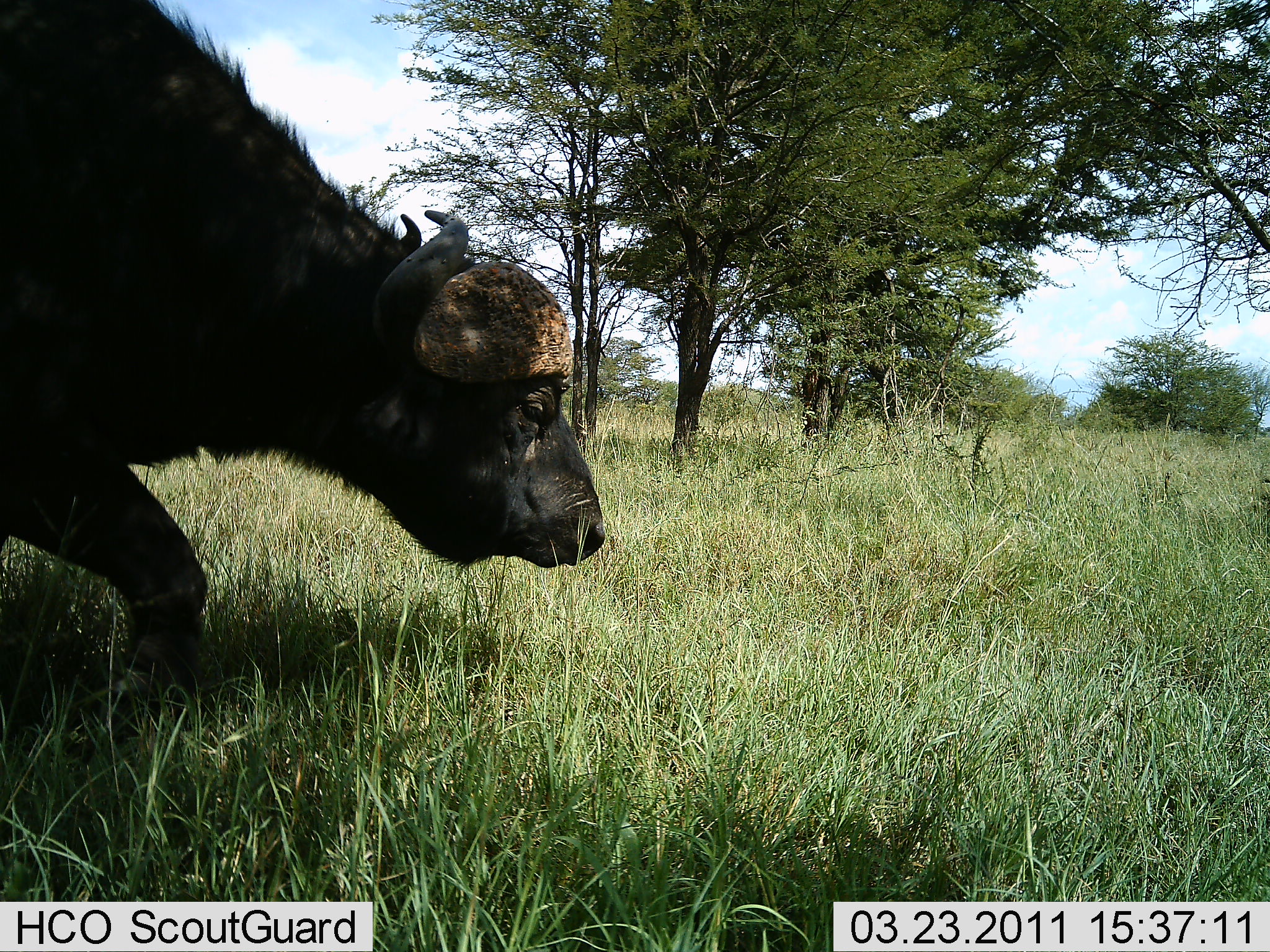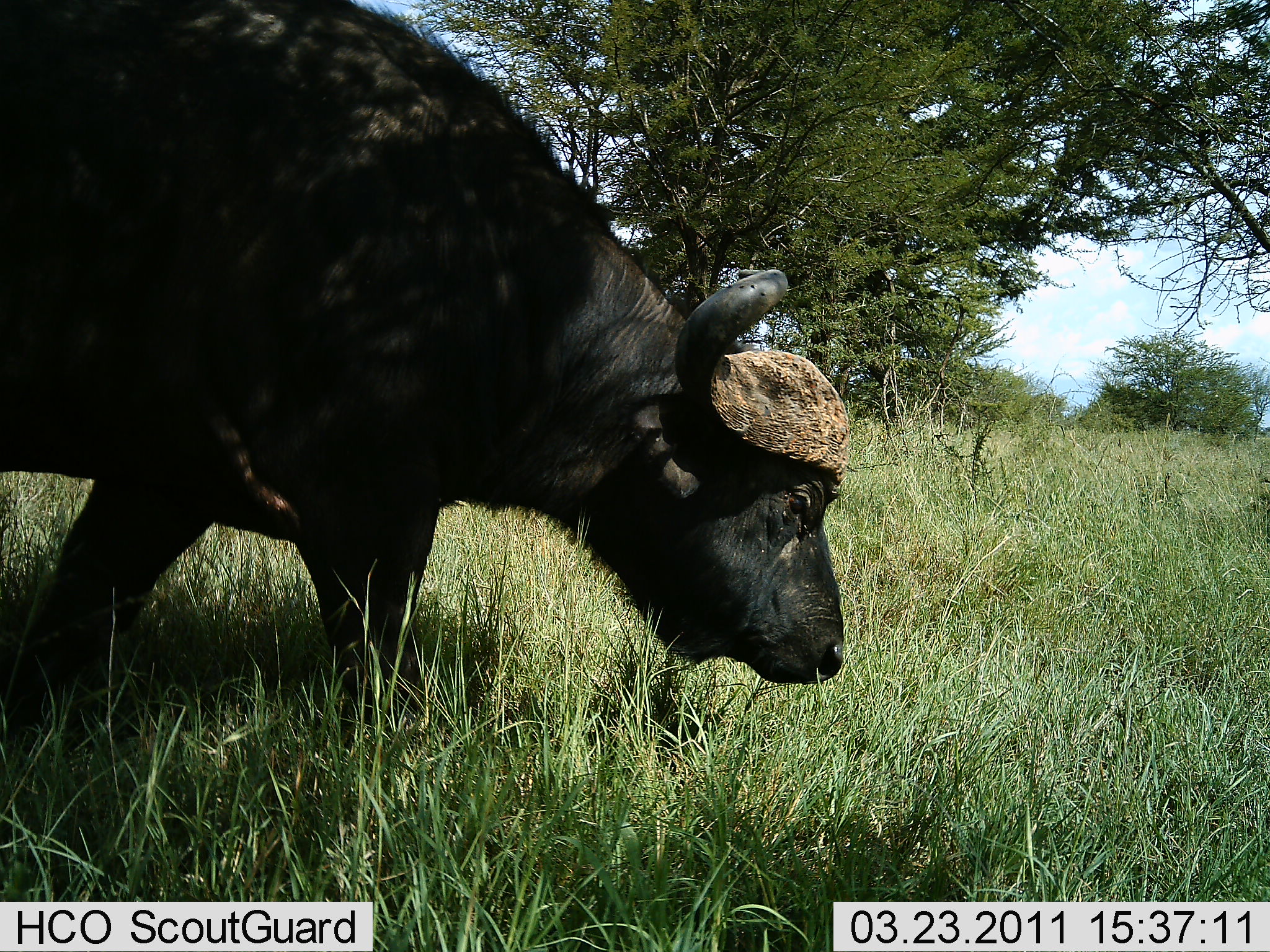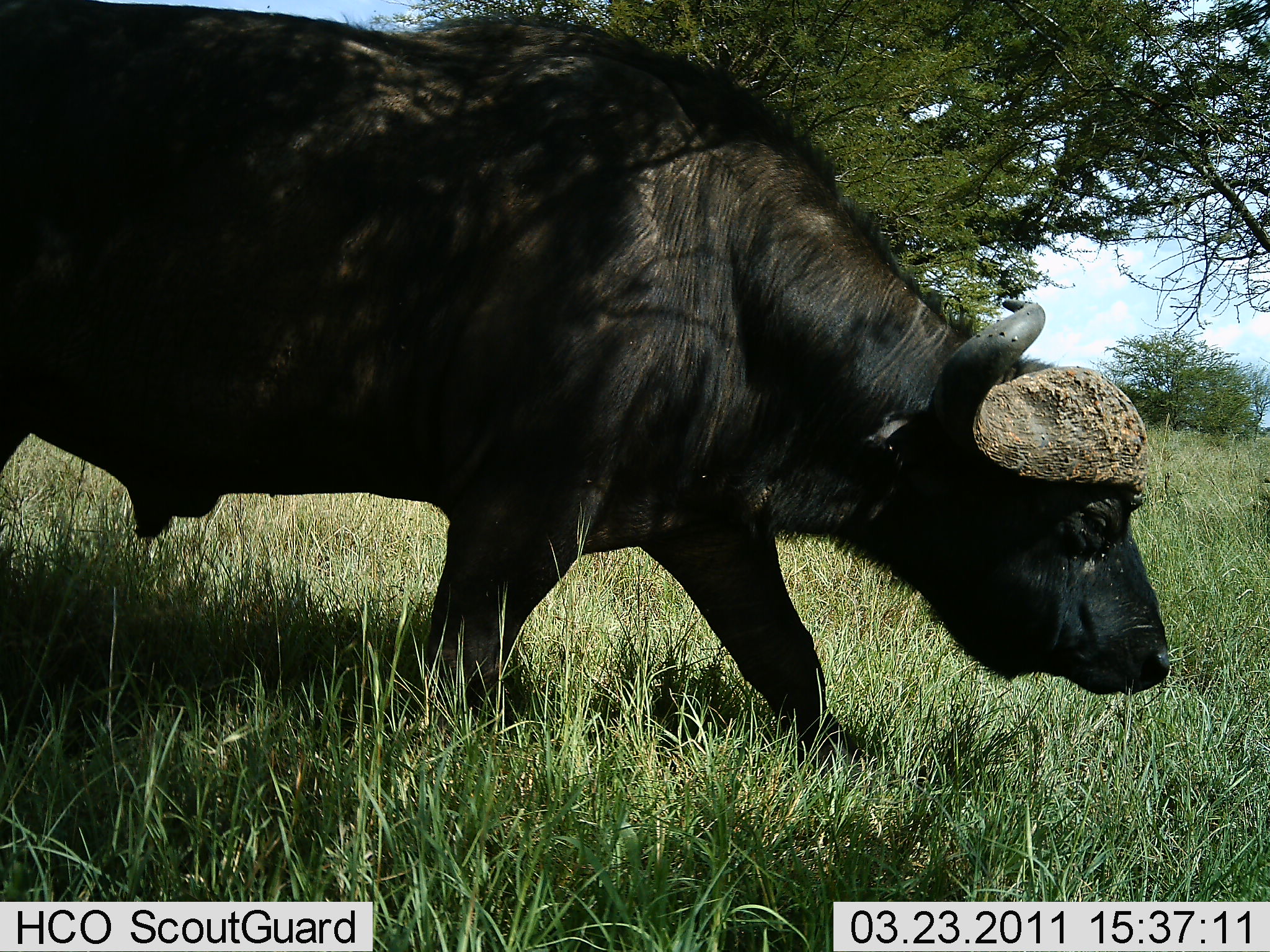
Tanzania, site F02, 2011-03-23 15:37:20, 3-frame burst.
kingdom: Animalia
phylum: Chordata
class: Mammalia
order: Artiodactyla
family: Bovidae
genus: Syncerus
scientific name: Syncerus caffer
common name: cape buffalo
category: buffalo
Buffalo (cape buffalo) (Syncerus caffer), count 1. Behavior (volunteer vote fractions): standing 8%, resting 0%, moving 100%, interacting 0%. Young present (vote fraction): 0%. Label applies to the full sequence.